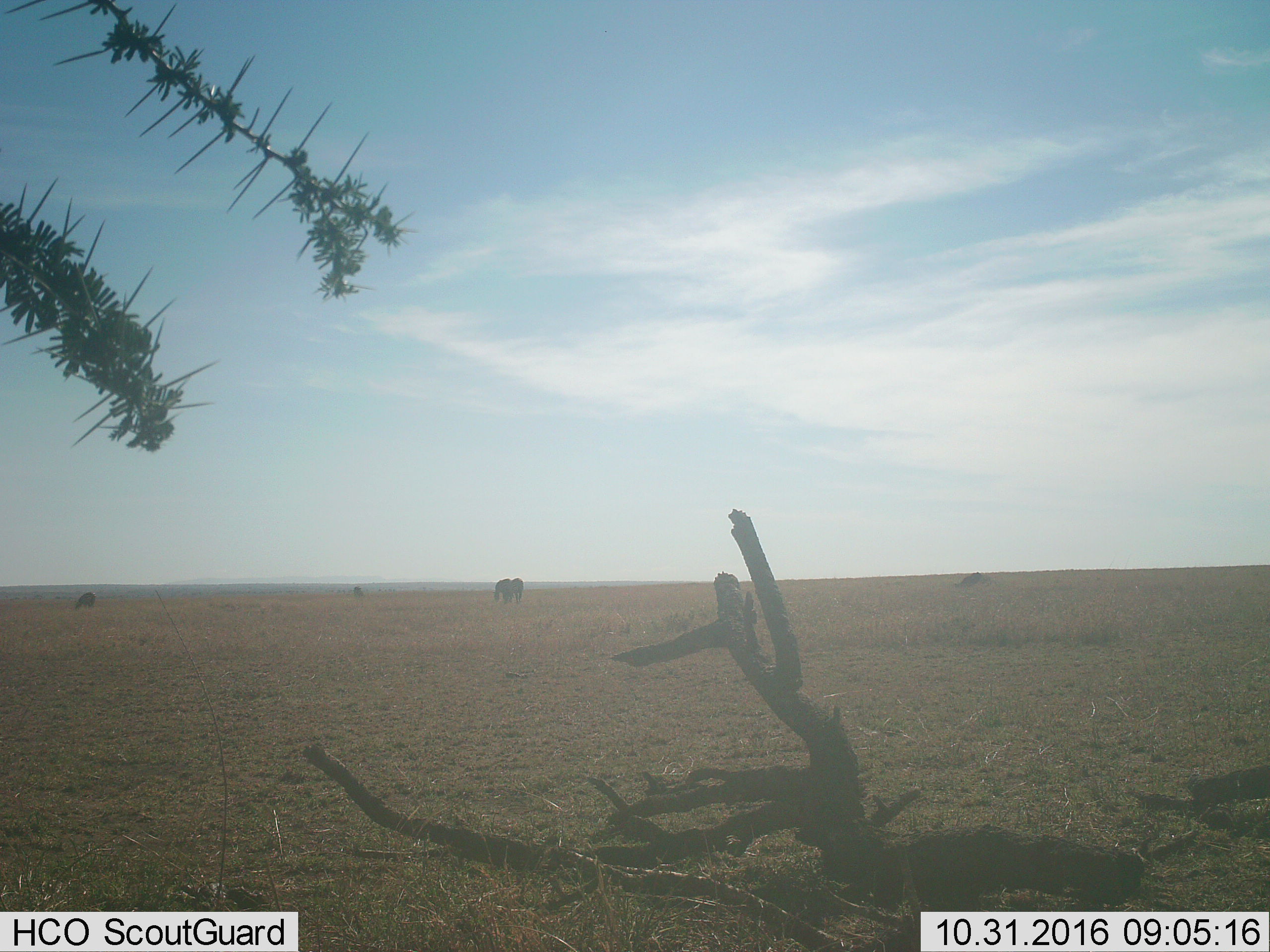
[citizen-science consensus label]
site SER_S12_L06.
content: unidentified animal